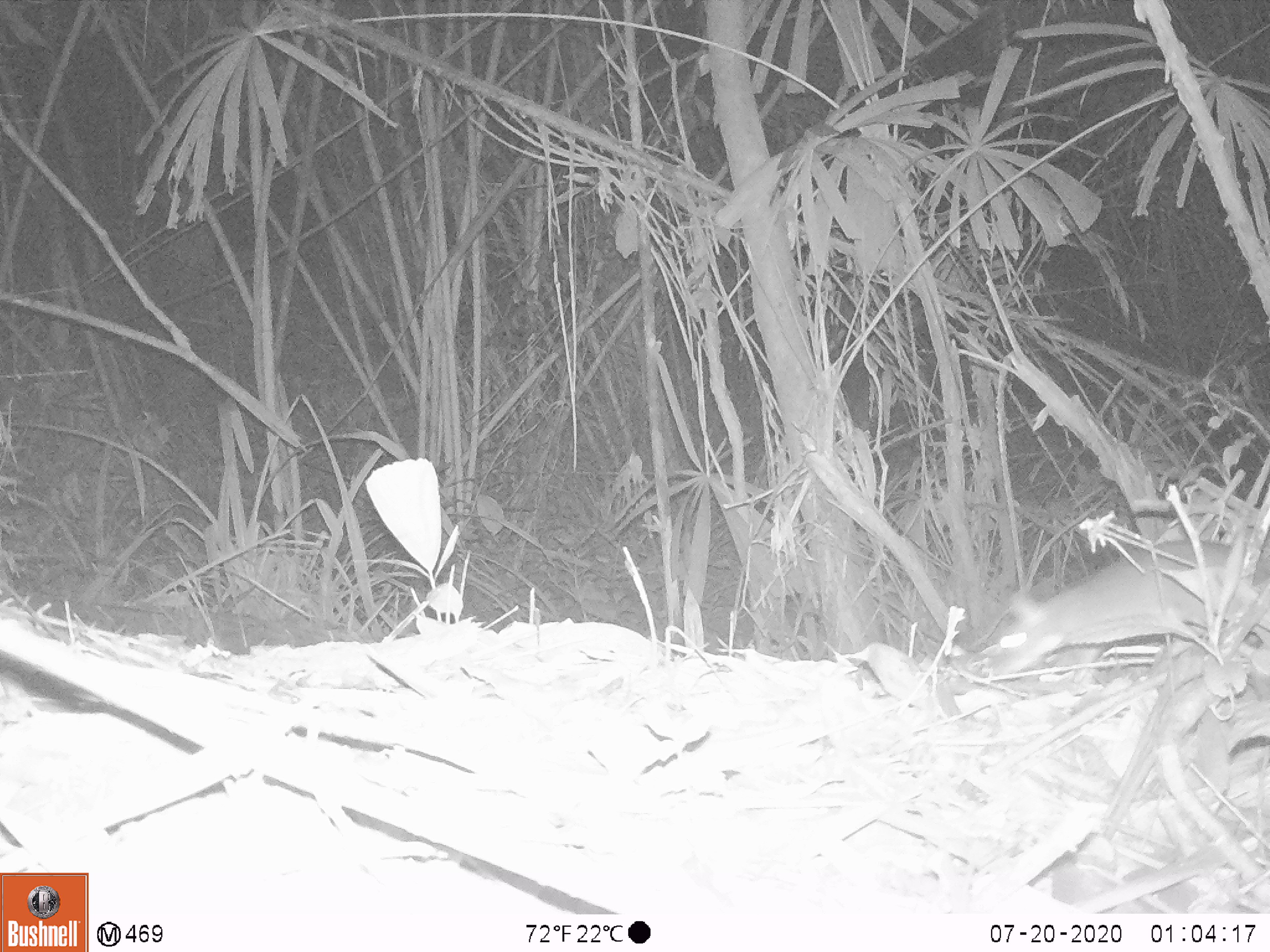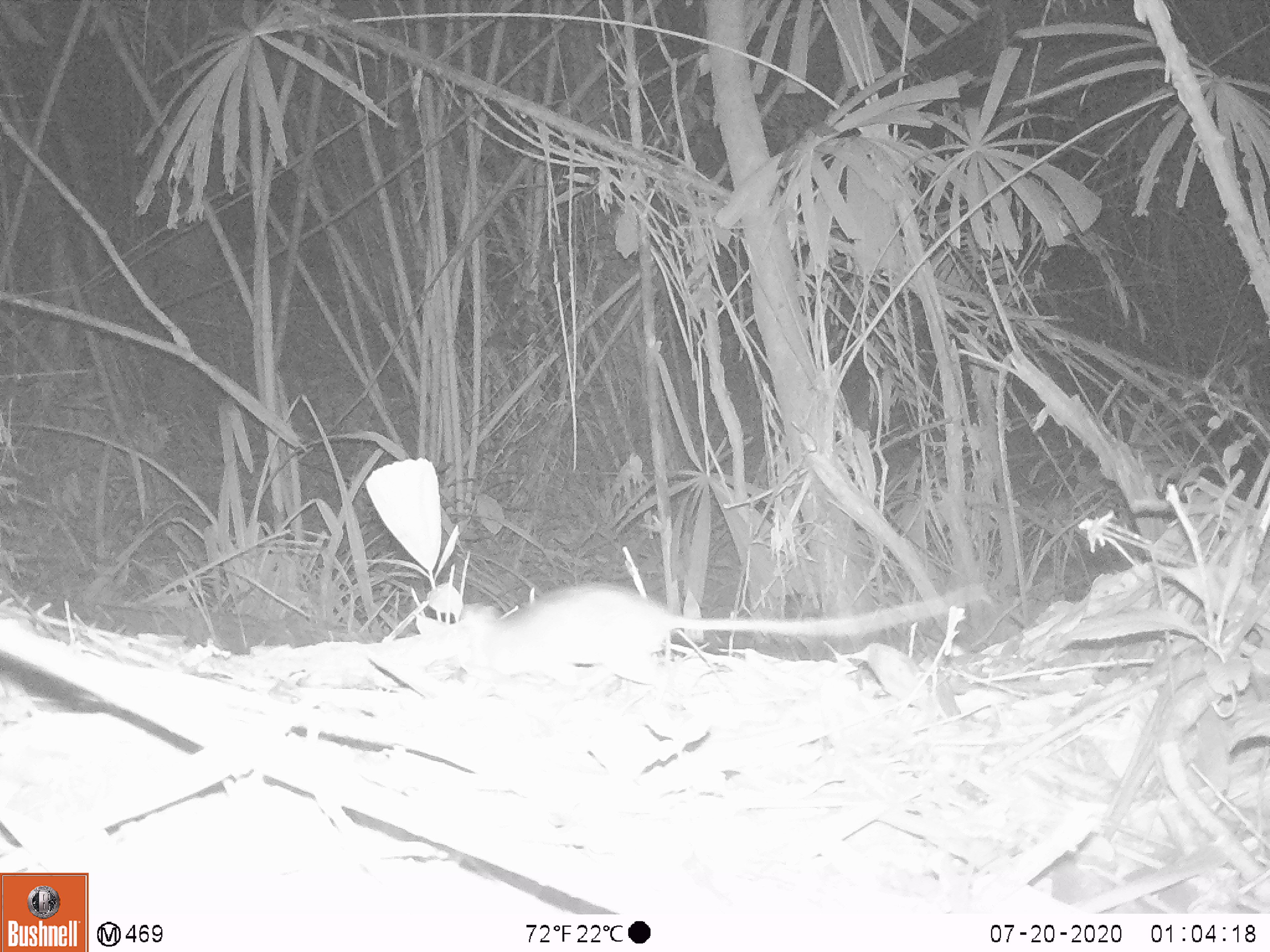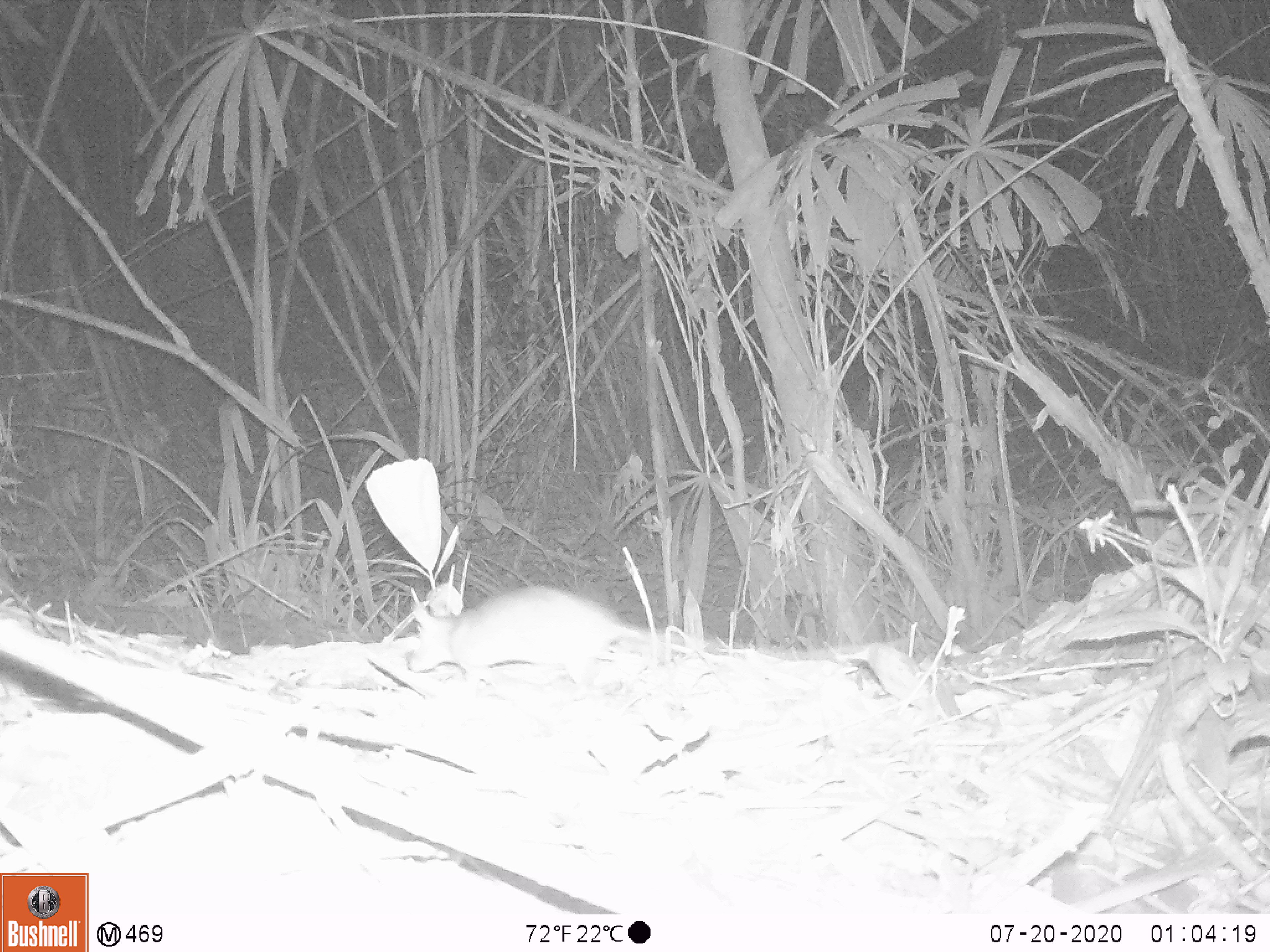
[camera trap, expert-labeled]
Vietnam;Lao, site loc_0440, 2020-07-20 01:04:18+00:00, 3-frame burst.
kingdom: Animalia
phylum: Chordata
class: Mammalia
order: Rodentia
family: Muridae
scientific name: Muridae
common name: old-world mice and rats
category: unidentified murid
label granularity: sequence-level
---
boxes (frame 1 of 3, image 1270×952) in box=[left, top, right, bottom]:
unidentified murid: box=[991, 537, 1270, 675]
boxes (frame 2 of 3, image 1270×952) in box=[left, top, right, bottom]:
unidentified murid: box=[456, 580, 984, 700]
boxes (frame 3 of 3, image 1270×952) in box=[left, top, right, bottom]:
unidentified murid: box=[406, 585, 909, 702]